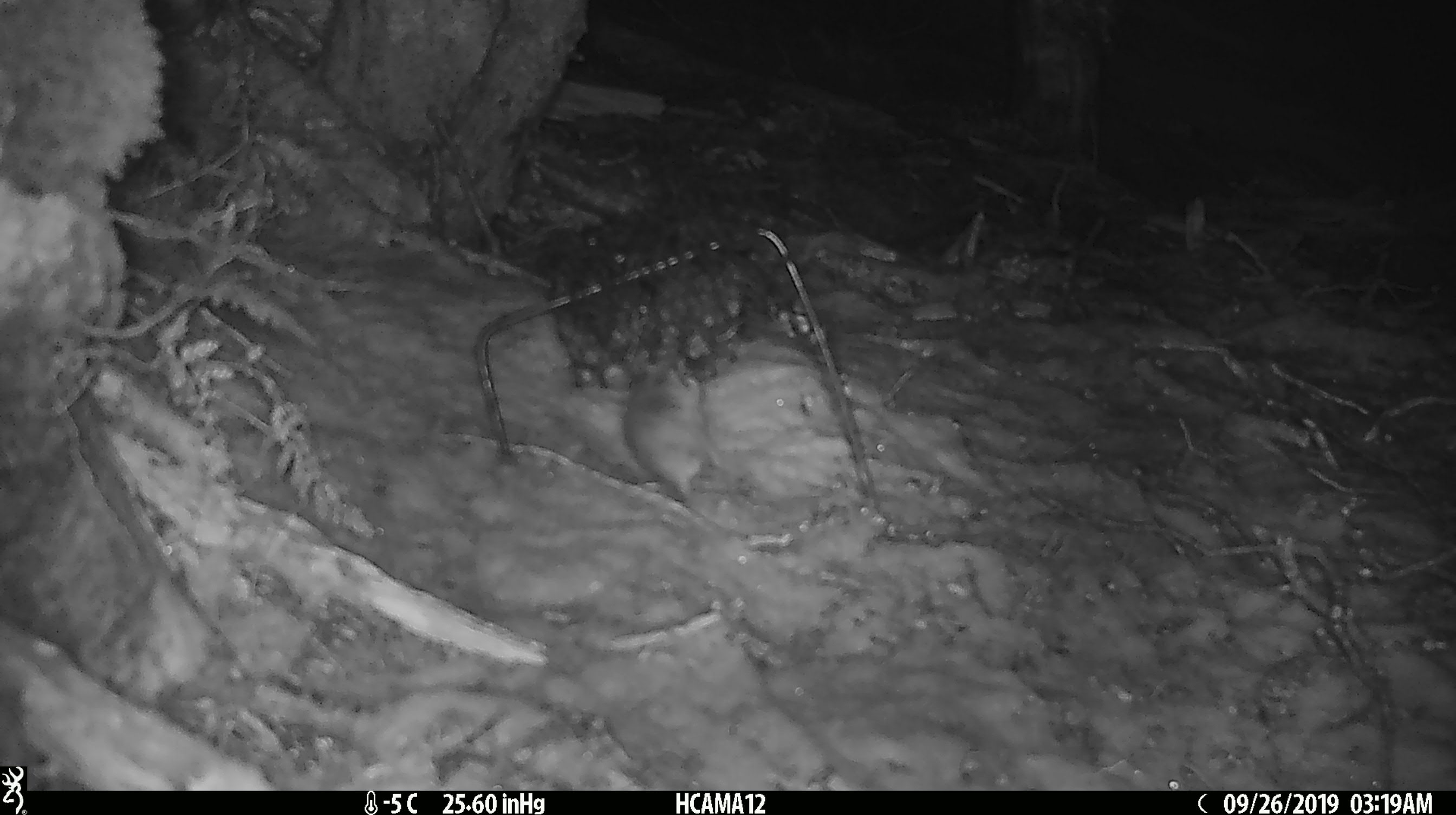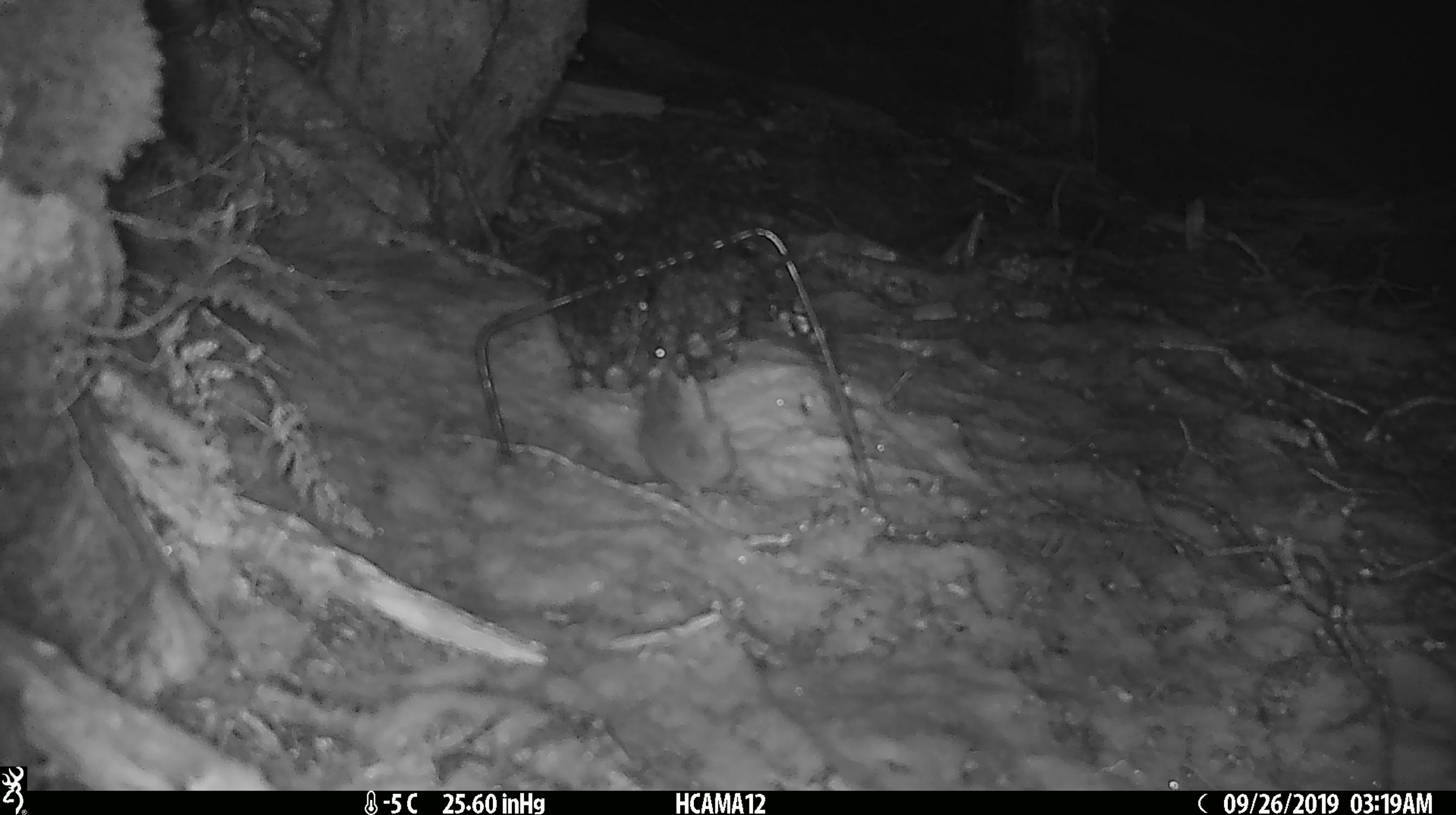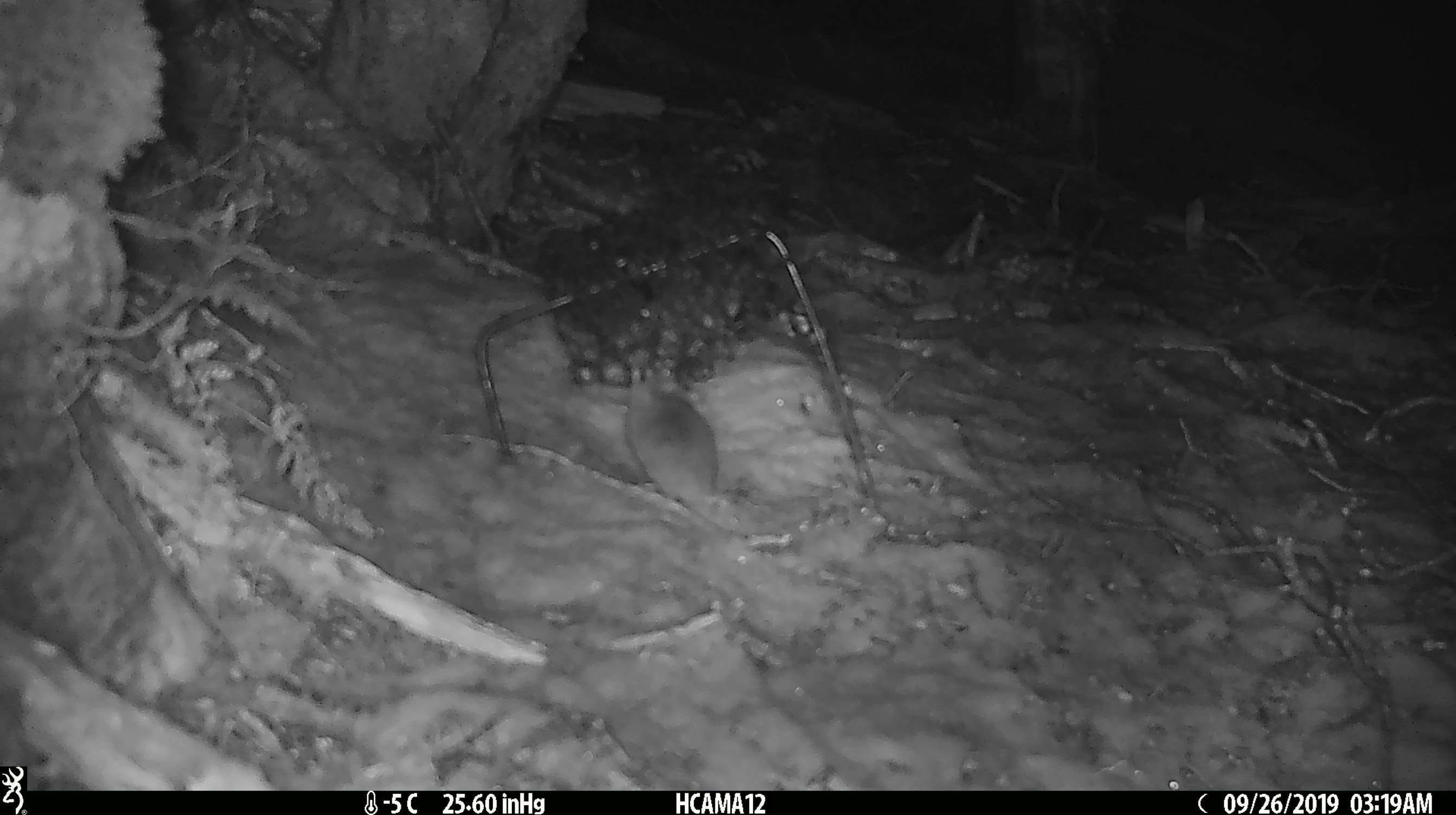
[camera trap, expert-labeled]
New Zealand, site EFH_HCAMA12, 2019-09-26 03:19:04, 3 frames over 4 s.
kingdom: Animalia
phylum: Chordata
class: Mammalia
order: Rodentia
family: Muridae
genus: Mus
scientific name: Mus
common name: mouse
Mouse (Mus).